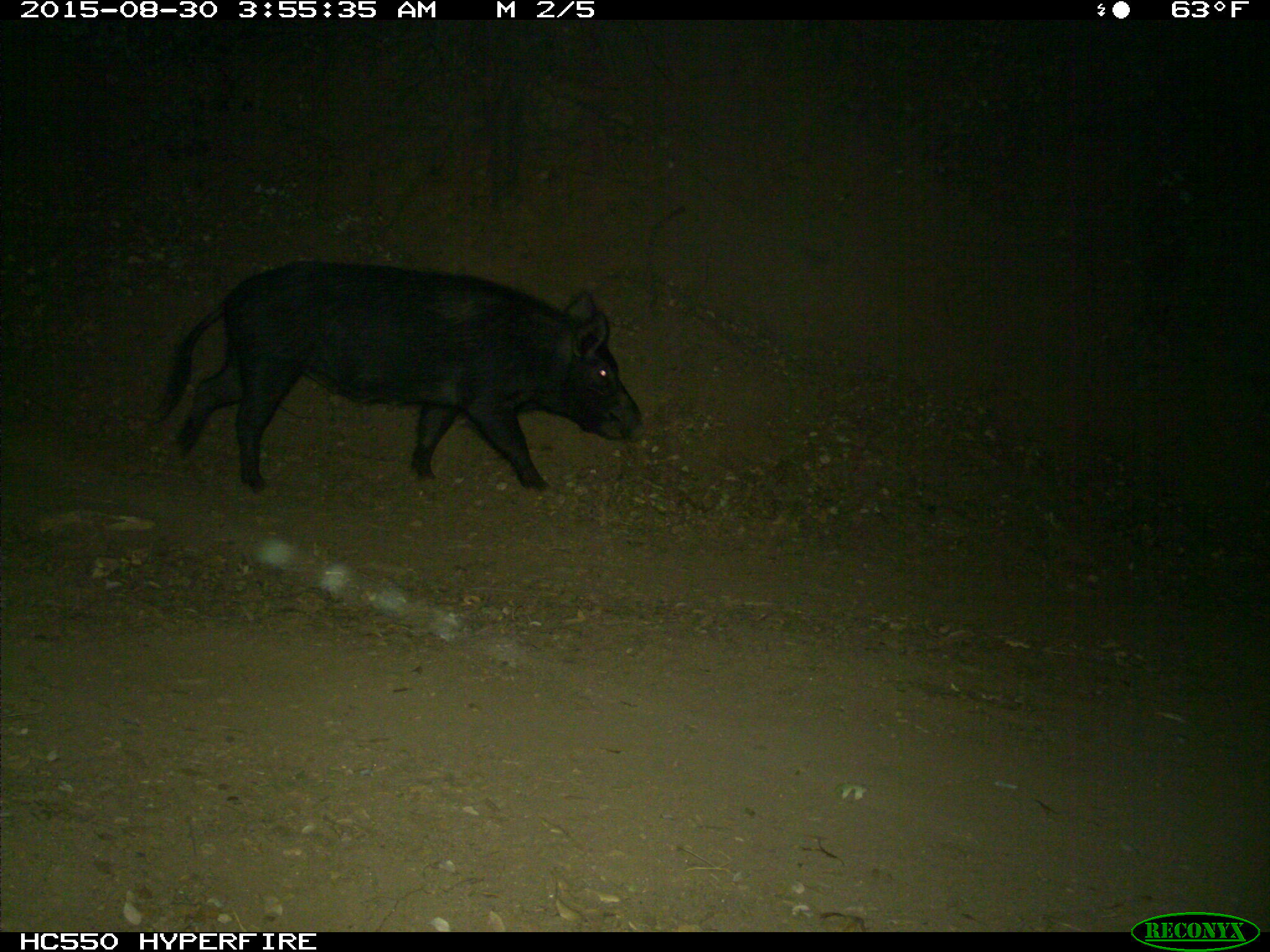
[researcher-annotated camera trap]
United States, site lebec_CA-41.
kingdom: Animalia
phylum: Chordata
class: Mammalia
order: Artiodactyla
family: Suidae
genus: Sus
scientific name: Sus scrofa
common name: wild boar